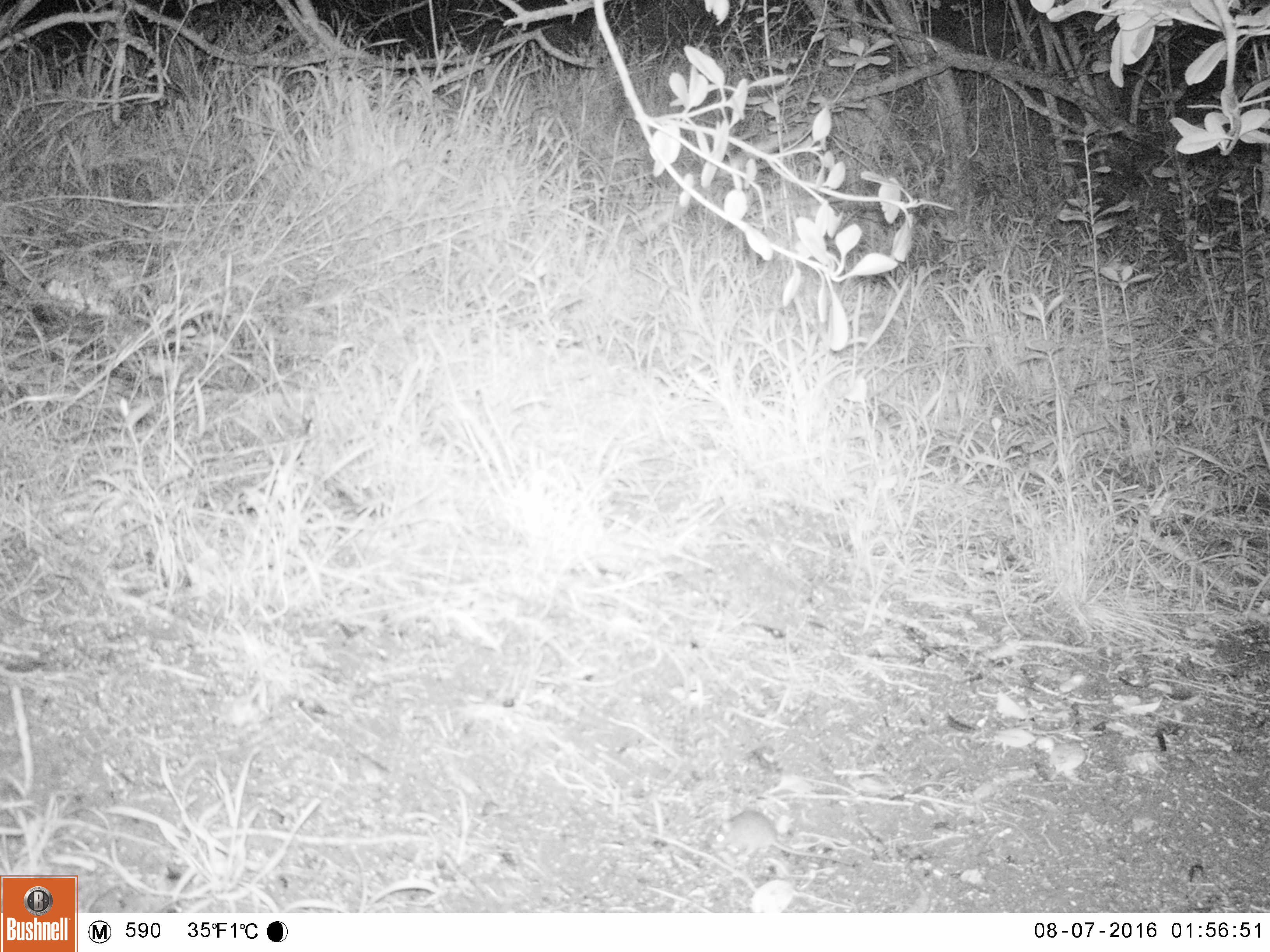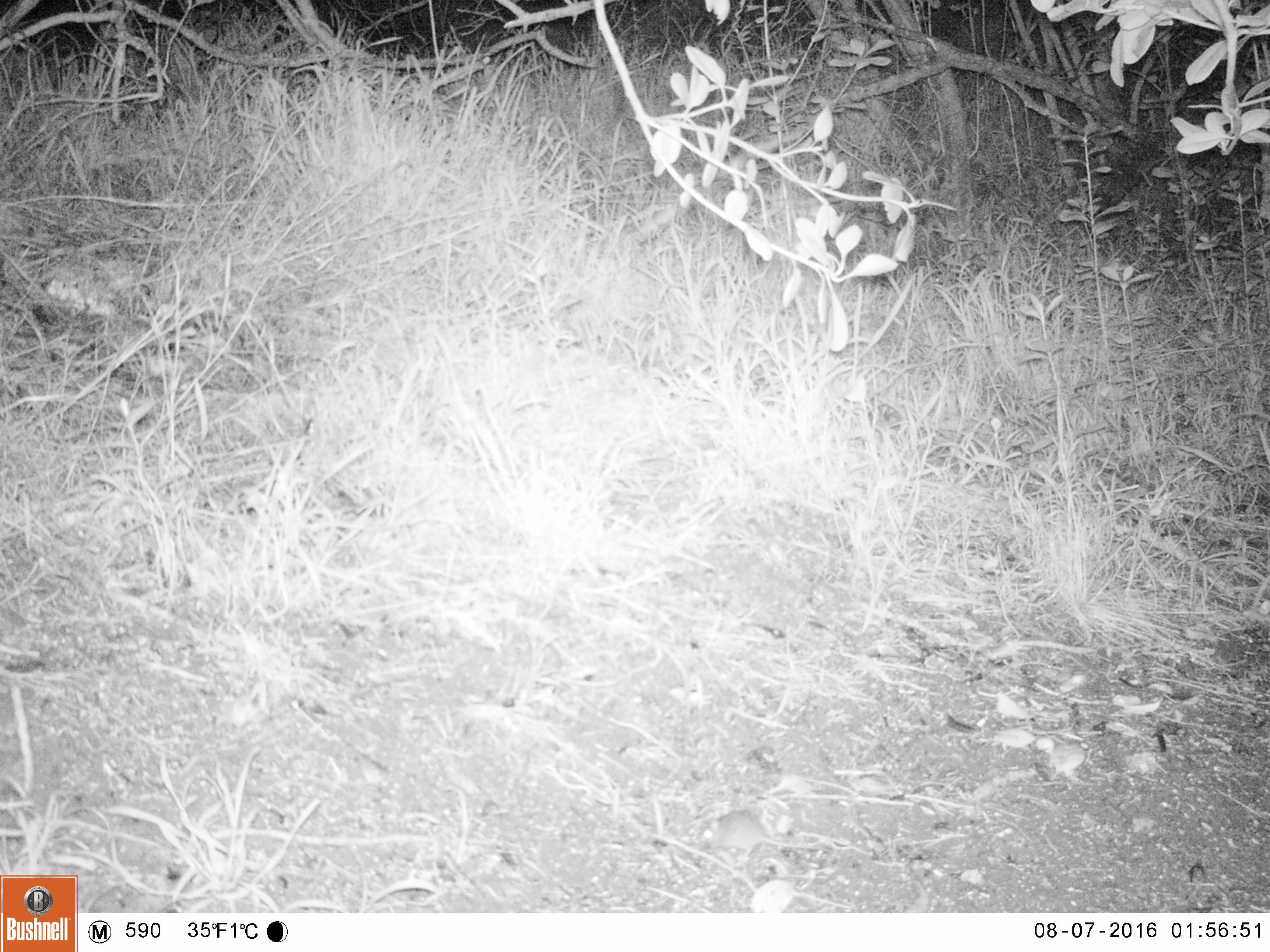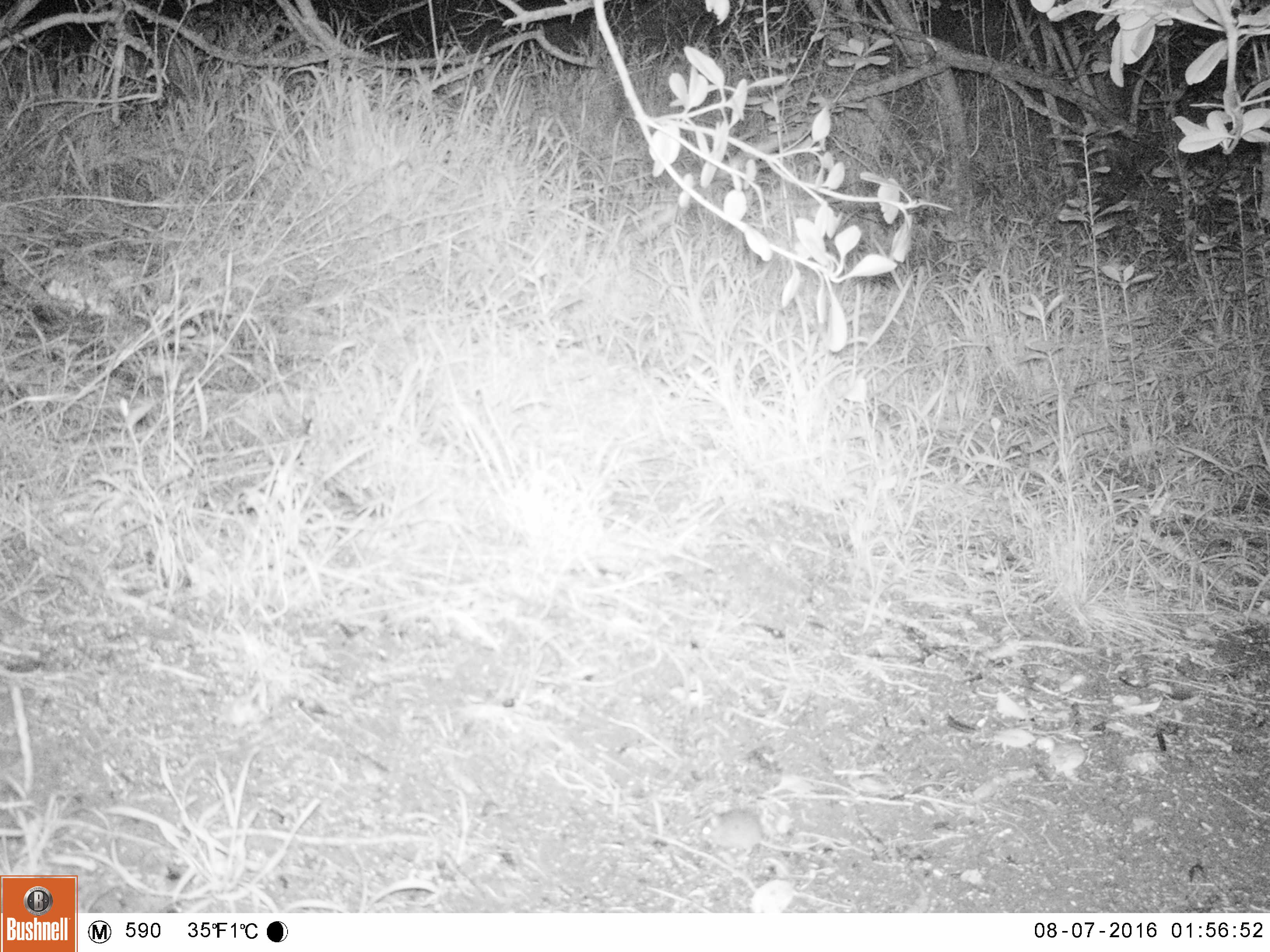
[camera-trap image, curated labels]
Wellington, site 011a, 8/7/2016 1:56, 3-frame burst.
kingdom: Animalia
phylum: Chordata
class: Mammalia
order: Rodentia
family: Muridae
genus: Mus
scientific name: Mus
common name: mouse